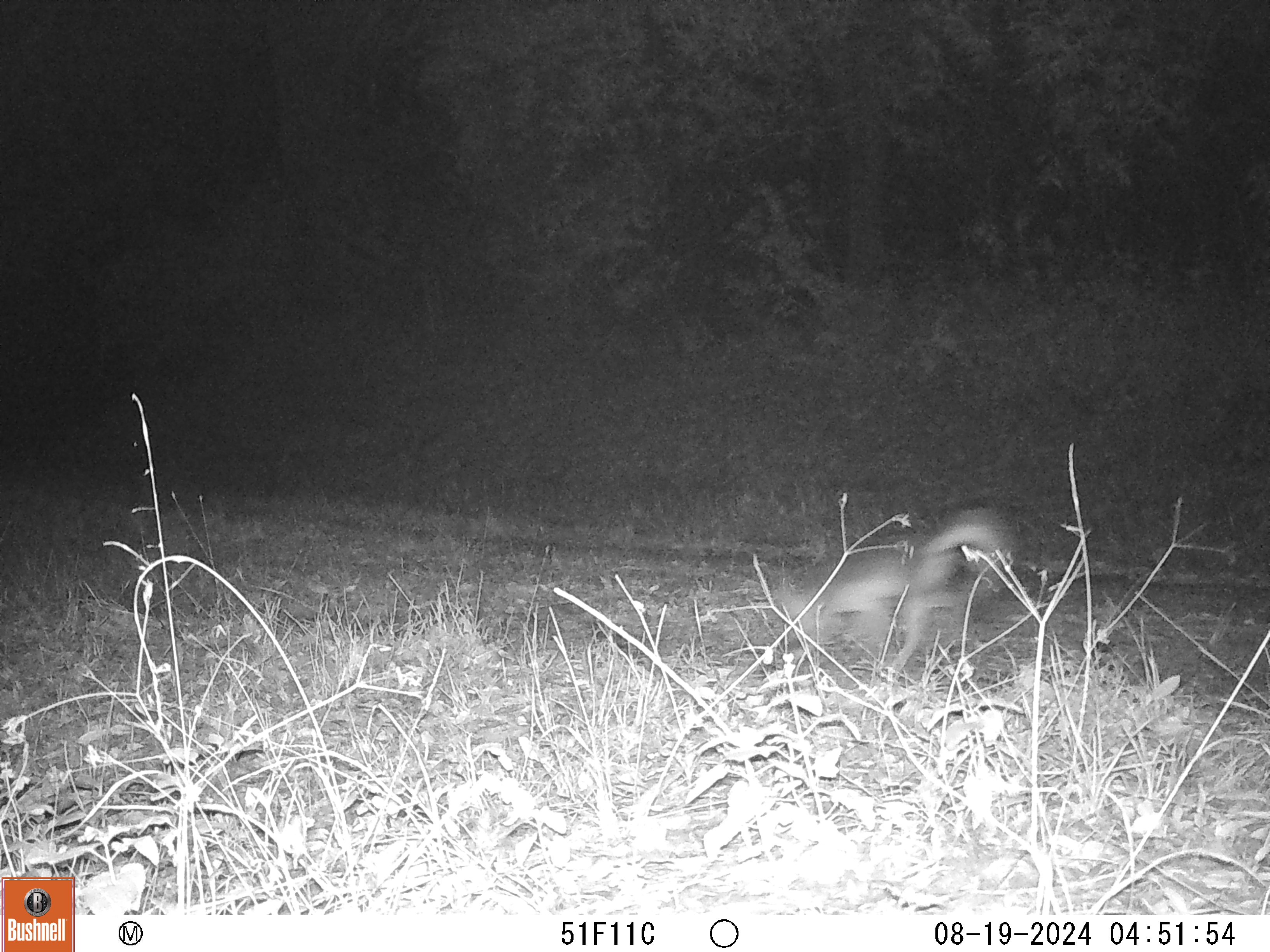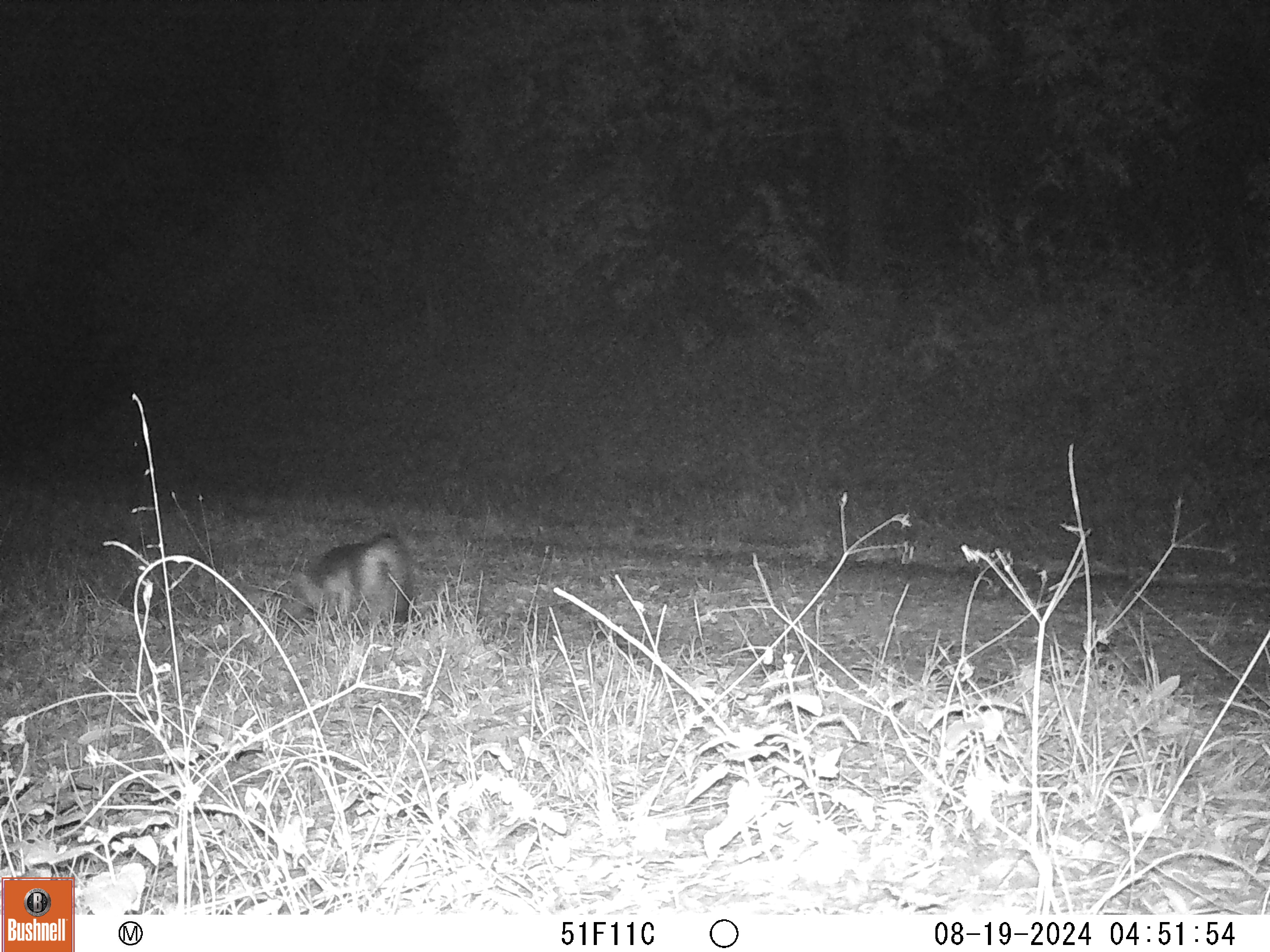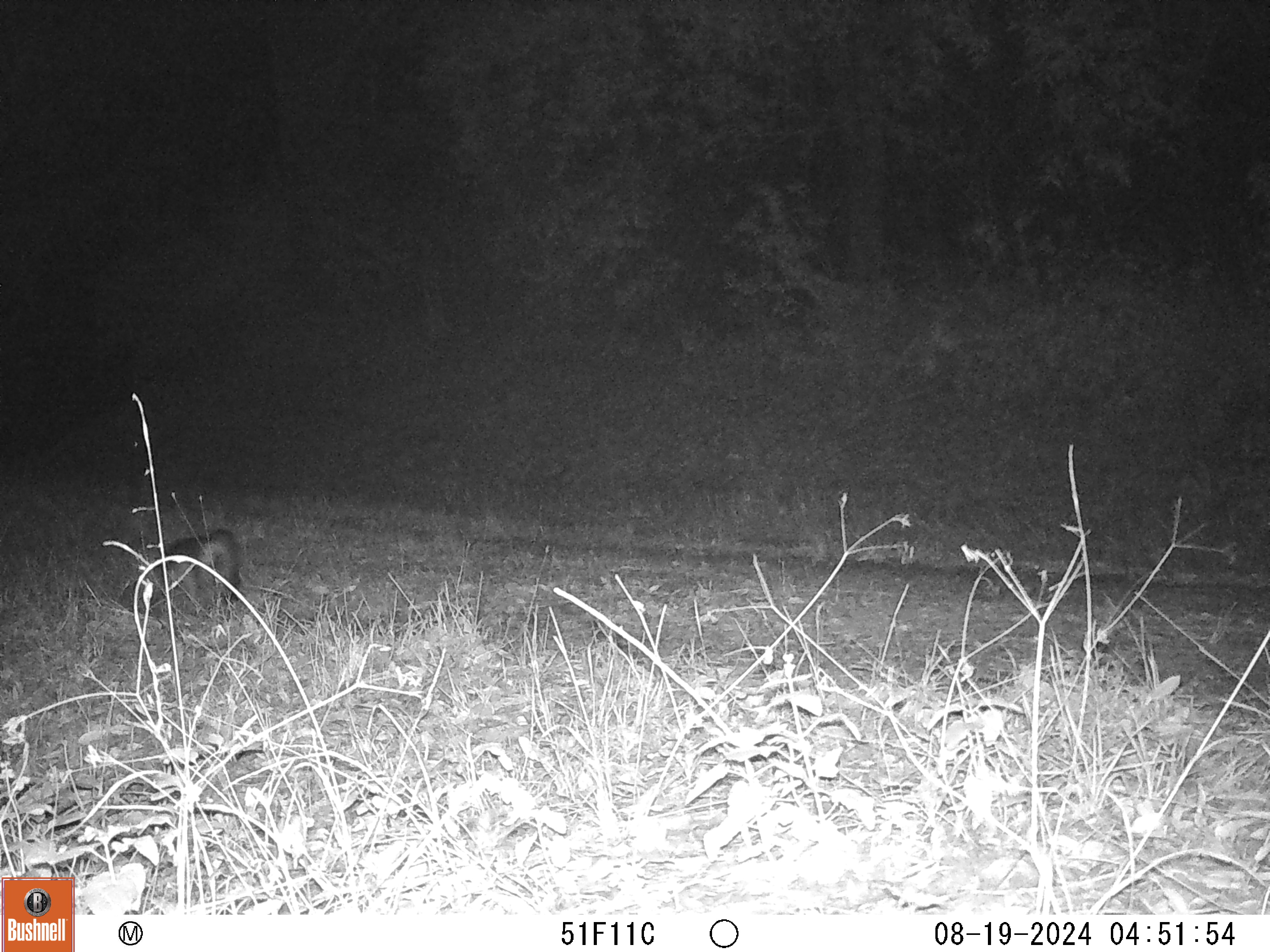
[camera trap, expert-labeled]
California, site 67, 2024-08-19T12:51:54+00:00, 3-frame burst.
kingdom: Animalia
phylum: Chordata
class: Mammalia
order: Carnivora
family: Canidae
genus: Urocyon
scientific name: Urocyon cinereoargenteus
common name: gray fox